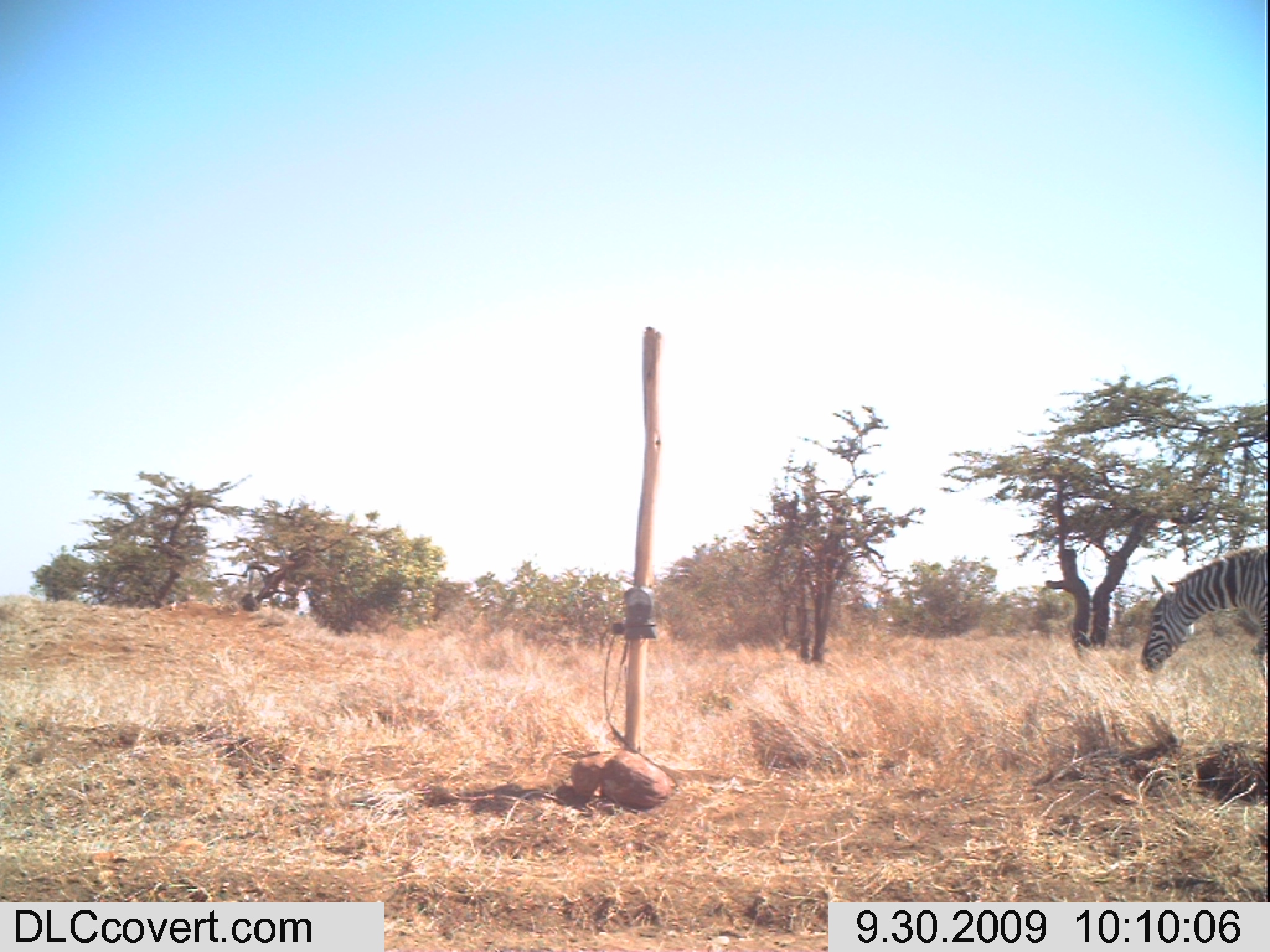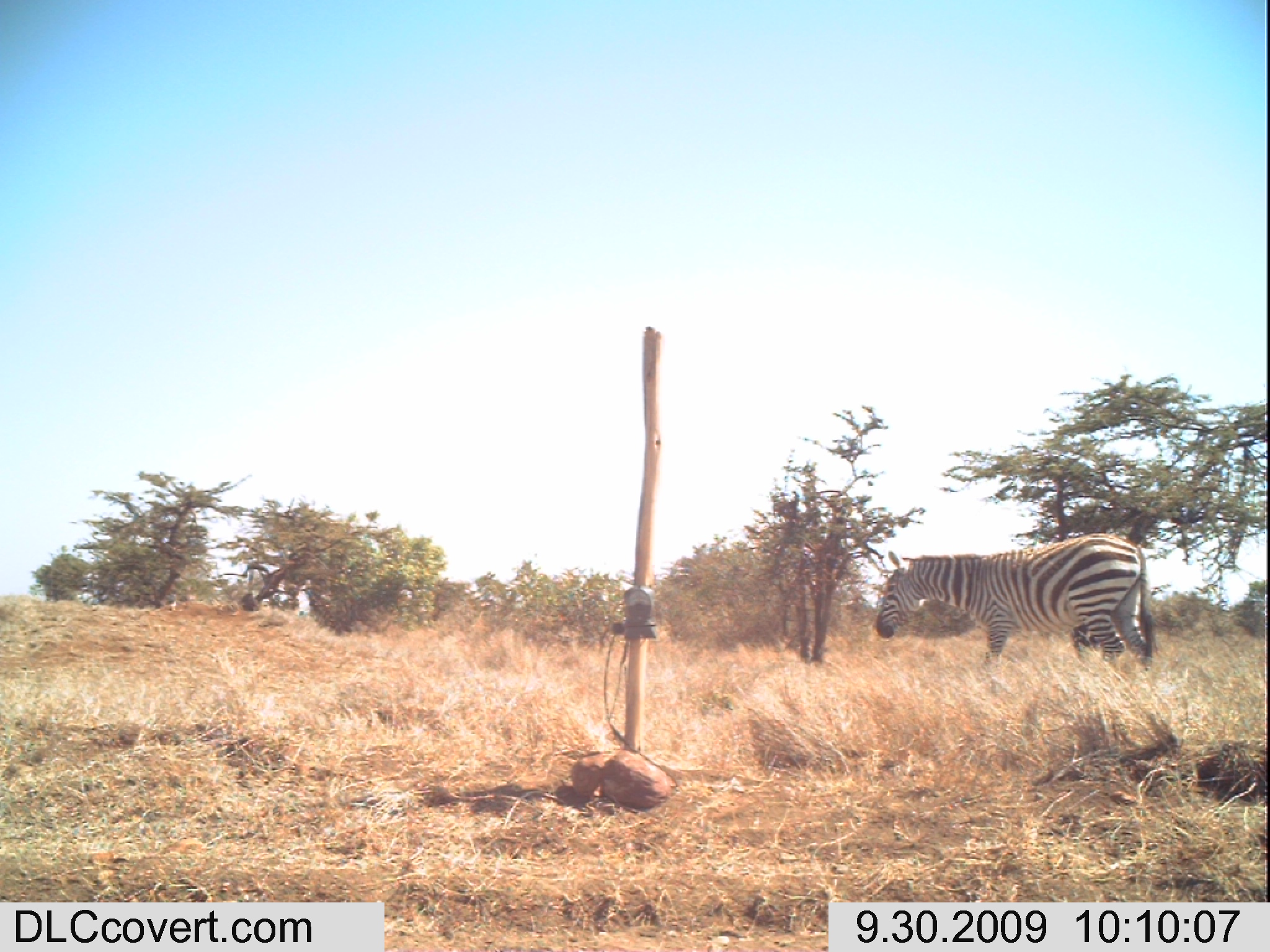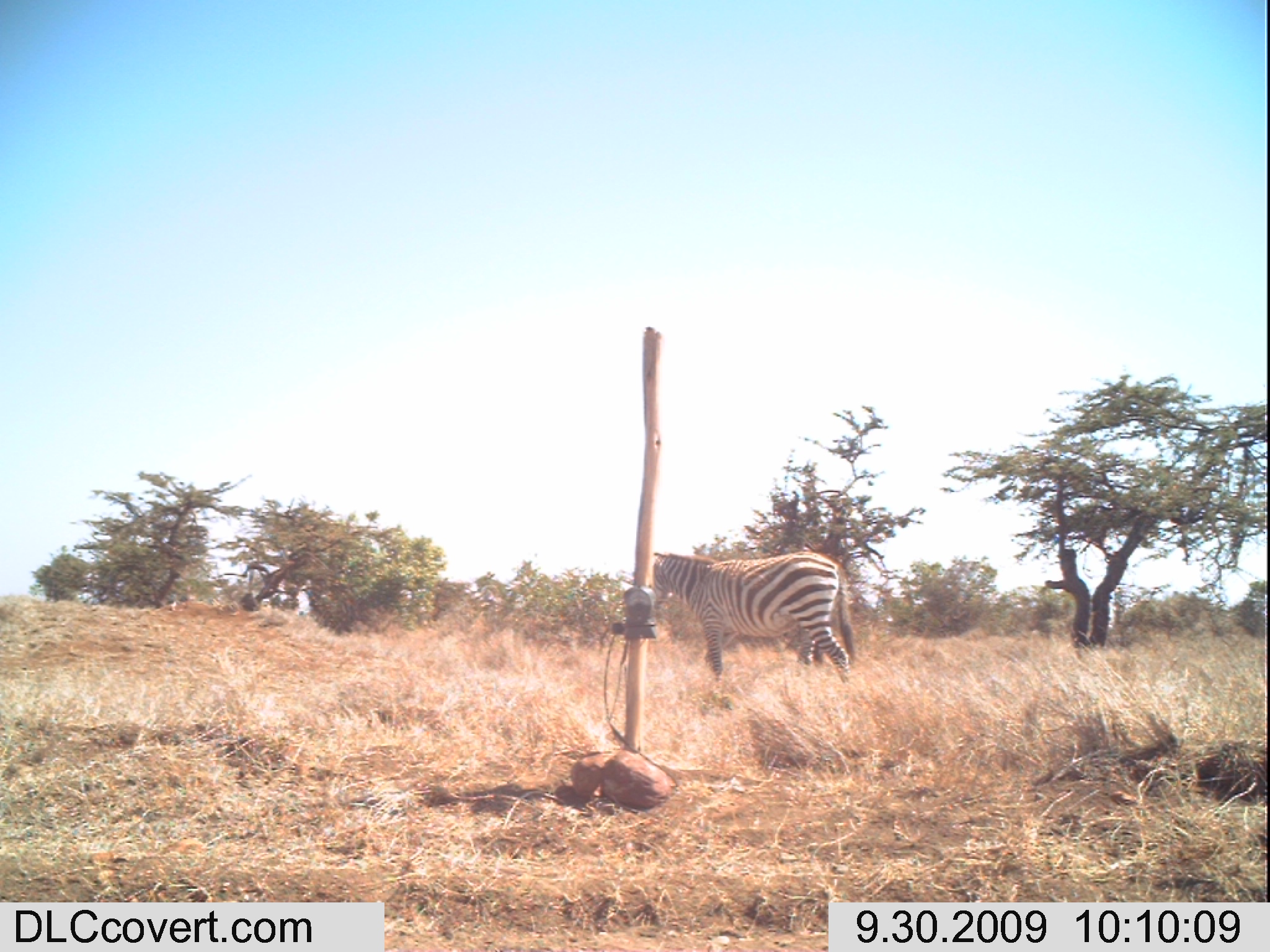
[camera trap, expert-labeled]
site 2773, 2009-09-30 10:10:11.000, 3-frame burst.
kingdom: Animalia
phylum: Chordata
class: Mammalia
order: Perissodactyla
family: Equidae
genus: Equus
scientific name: Equus quagga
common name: plains zebra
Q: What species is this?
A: Equus quagga (plains zebra).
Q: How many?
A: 1.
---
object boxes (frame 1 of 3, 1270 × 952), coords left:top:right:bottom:
equus quagga: 1136:543:1269:695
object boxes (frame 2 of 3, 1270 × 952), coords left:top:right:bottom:
equus quagga: 871:529:1164:674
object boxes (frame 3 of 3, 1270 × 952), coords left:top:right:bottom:
equus quagga: 651:538:865:690